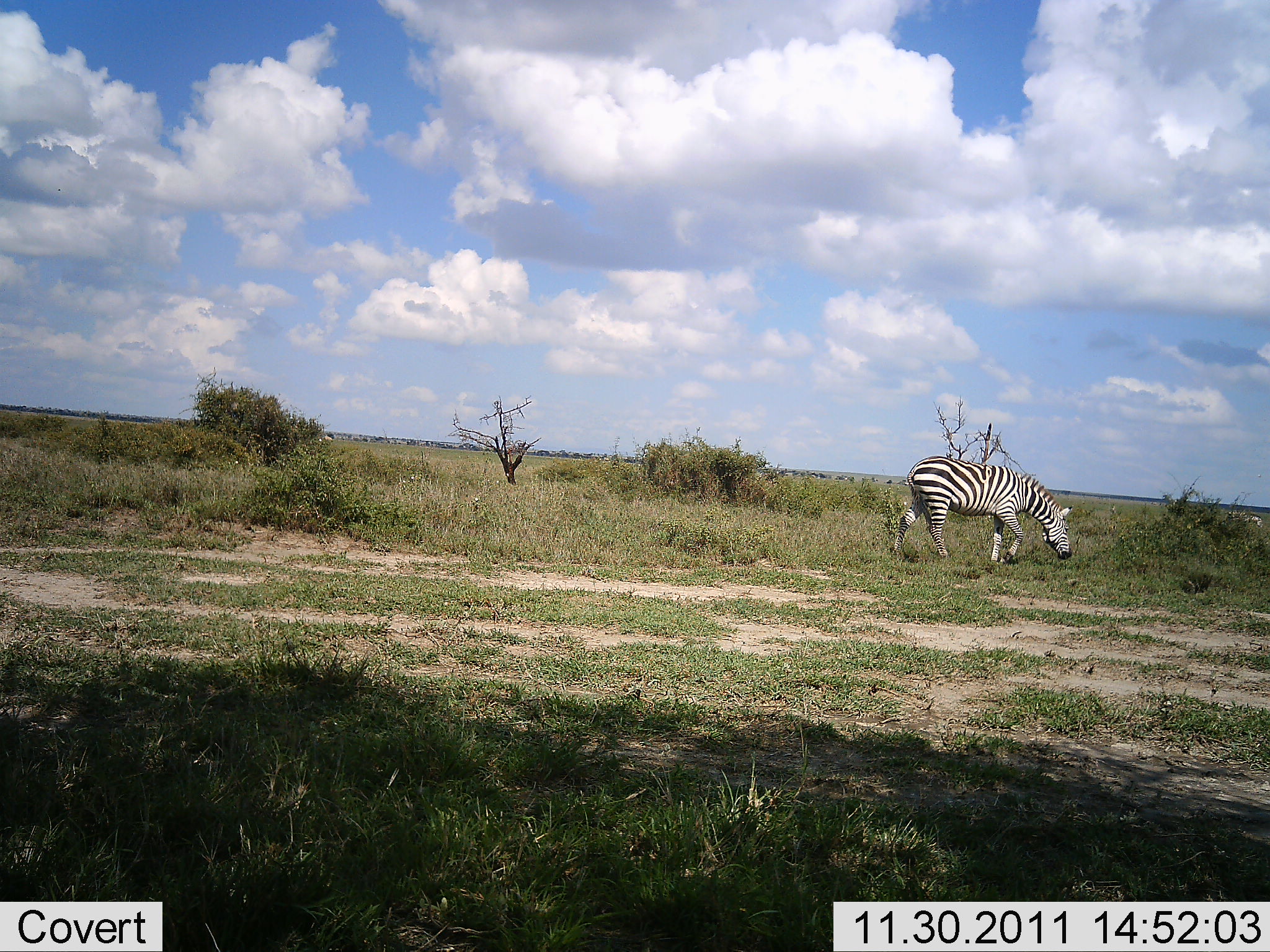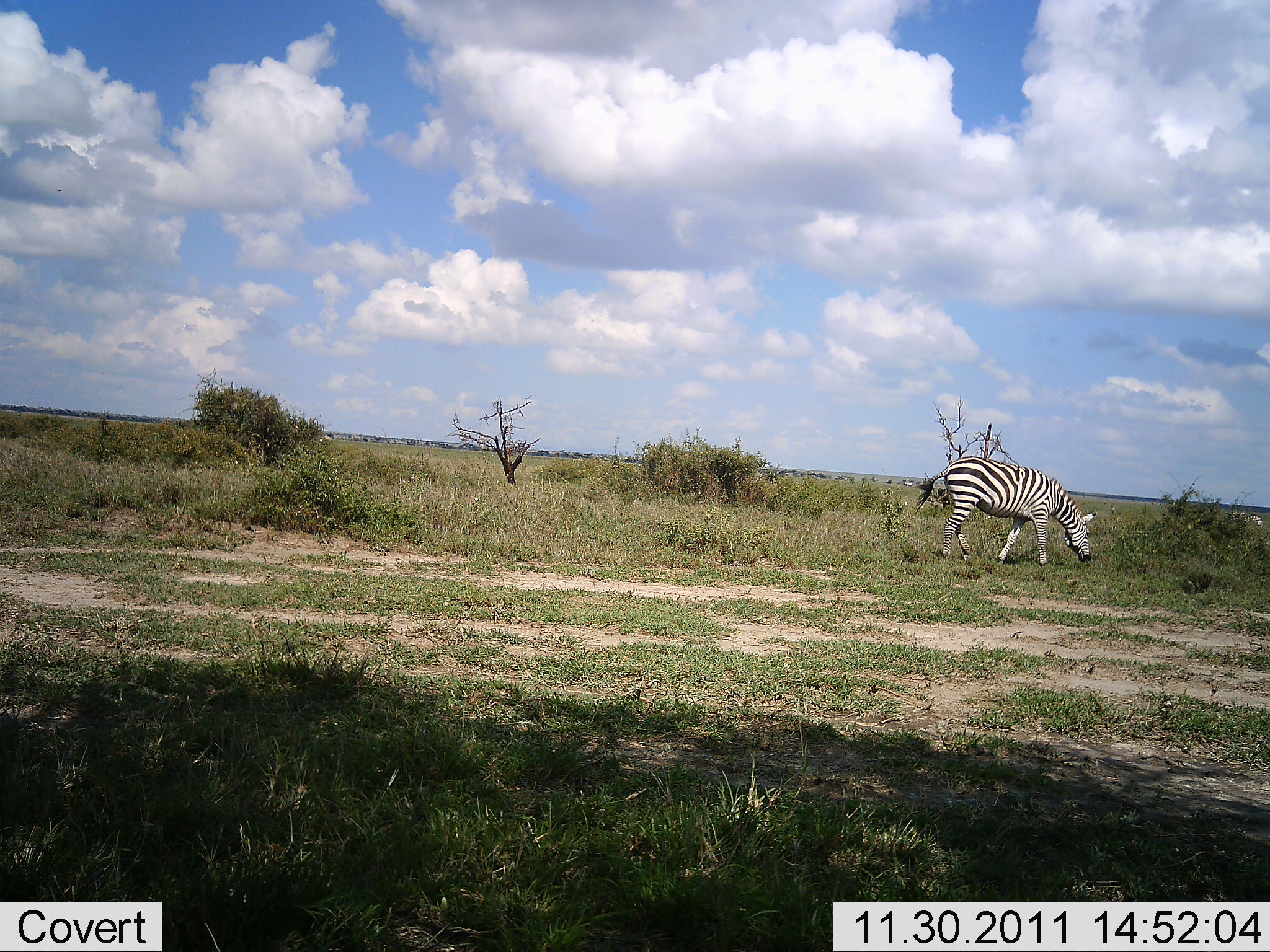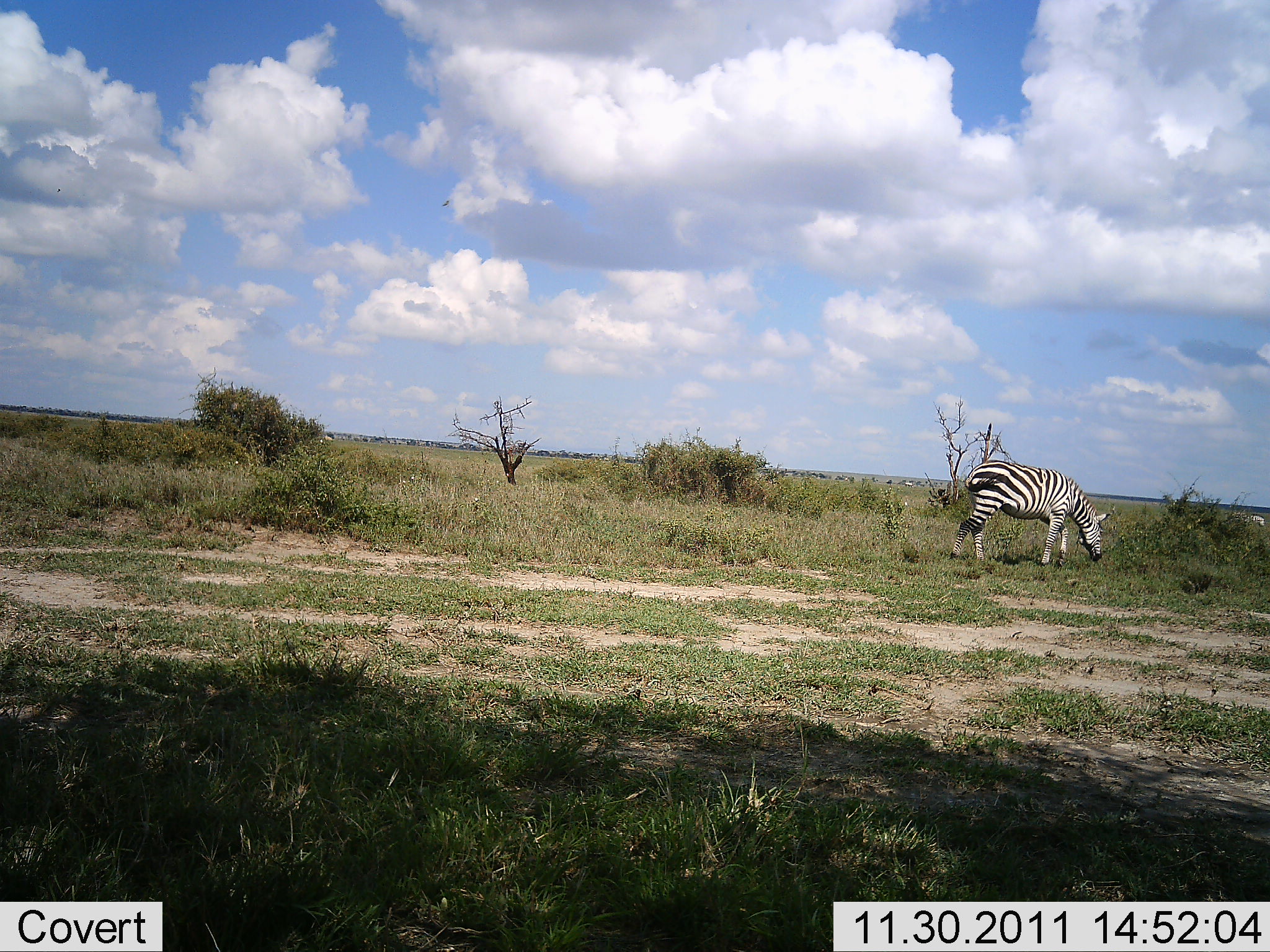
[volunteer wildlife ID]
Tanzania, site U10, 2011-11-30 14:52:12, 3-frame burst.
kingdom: Animalia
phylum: Chordata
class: Mammalia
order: Perissodactyla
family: Equidae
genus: Equus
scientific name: Equus quagga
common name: plains zebra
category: zebra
Zebra (plains zebra) (Equus quagga), count 1. Behavior (volunteer vote fractions): standing 7%, resting 0%, moving 79%, interacting 0%. Young present (vote fraction): 0%. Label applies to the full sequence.